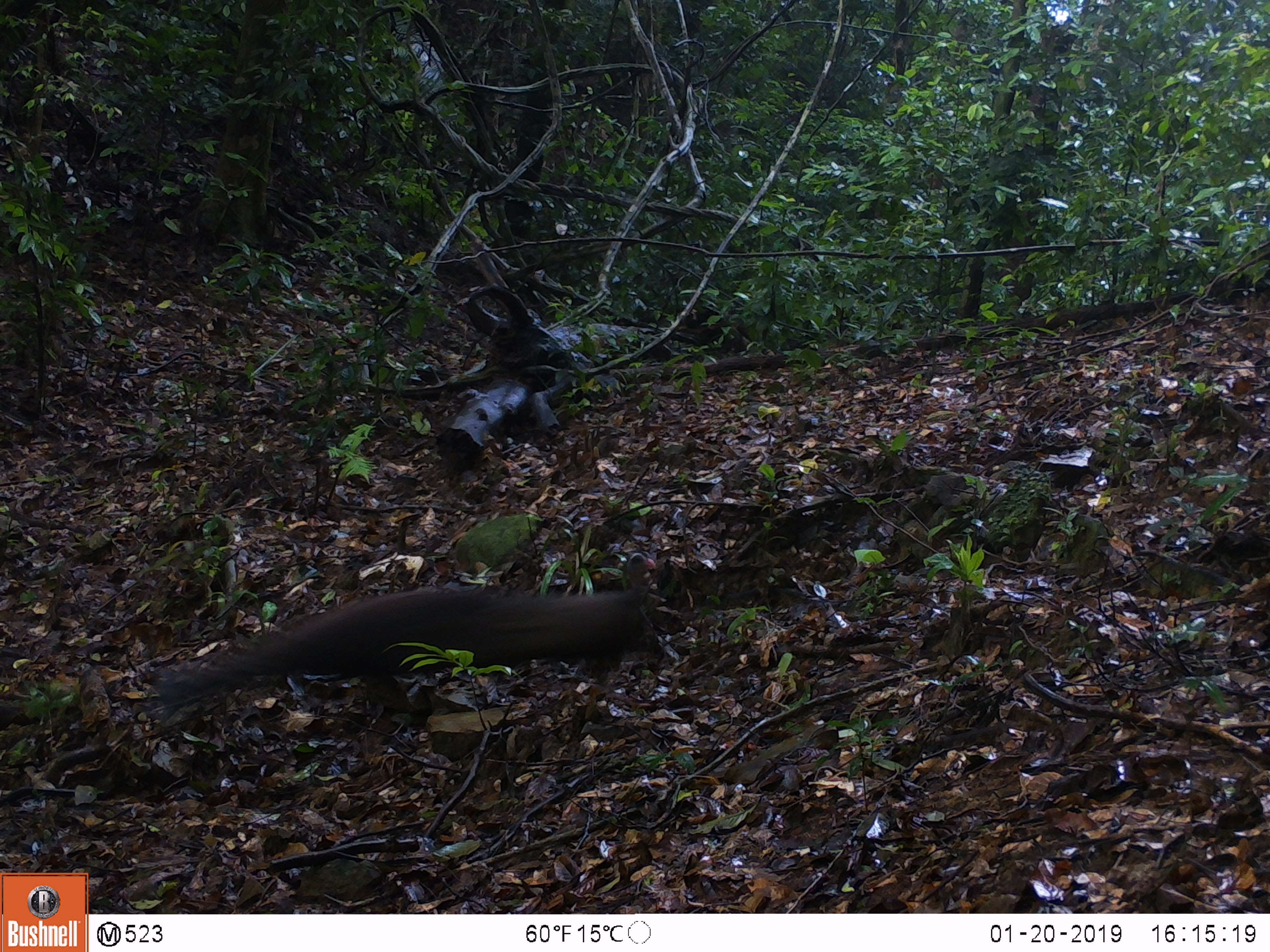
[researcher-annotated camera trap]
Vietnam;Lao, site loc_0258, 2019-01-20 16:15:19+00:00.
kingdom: Animalia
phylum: Chordata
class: Aves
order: Galliformes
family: Phasianidae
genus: Rheinardia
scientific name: Rheinardia ocellata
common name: crested argus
Crested argus (Rheinardia ocellata). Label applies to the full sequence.